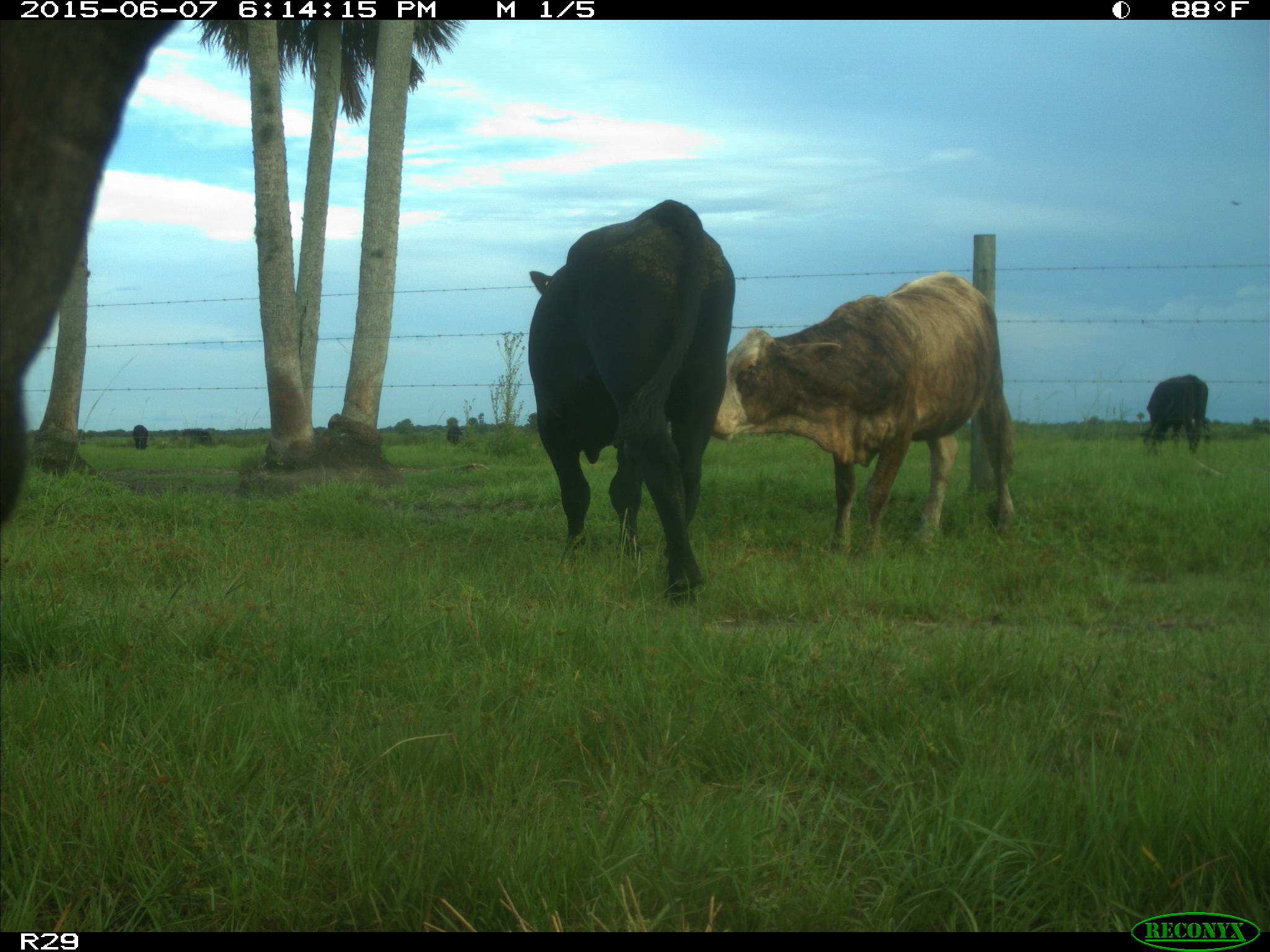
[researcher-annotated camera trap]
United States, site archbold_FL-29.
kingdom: Animalia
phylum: Chordata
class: Mammalia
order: Artiodactyla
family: Bovidae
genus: Bos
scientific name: Bos taurus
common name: domestic cow